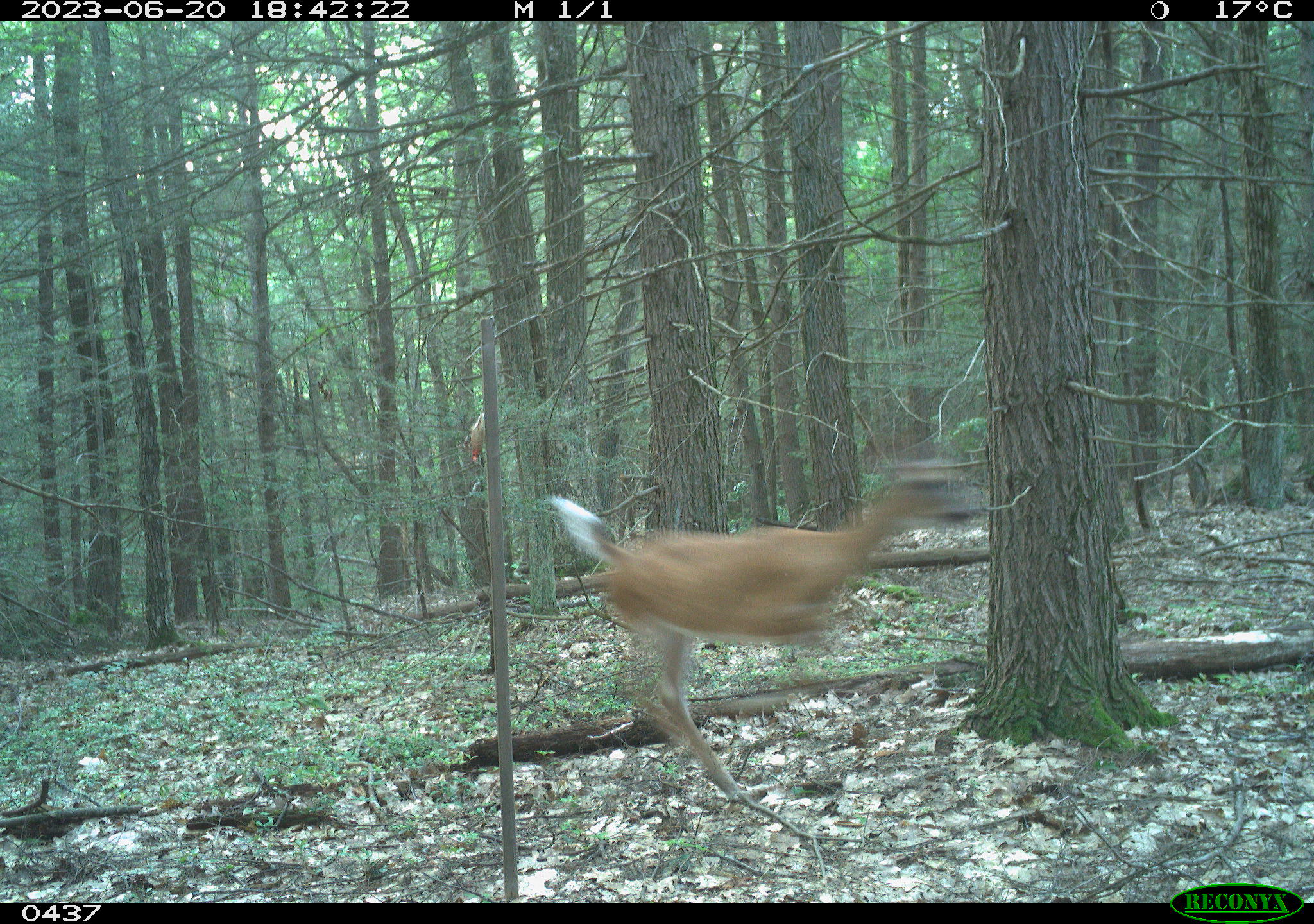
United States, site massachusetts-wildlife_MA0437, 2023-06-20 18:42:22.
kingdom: Animalia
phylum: Chordata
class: Mammalia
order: Artiodactyla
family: Cervidae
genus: Odocoileus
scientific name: Odocoileus virginianus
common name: white-tailed deer